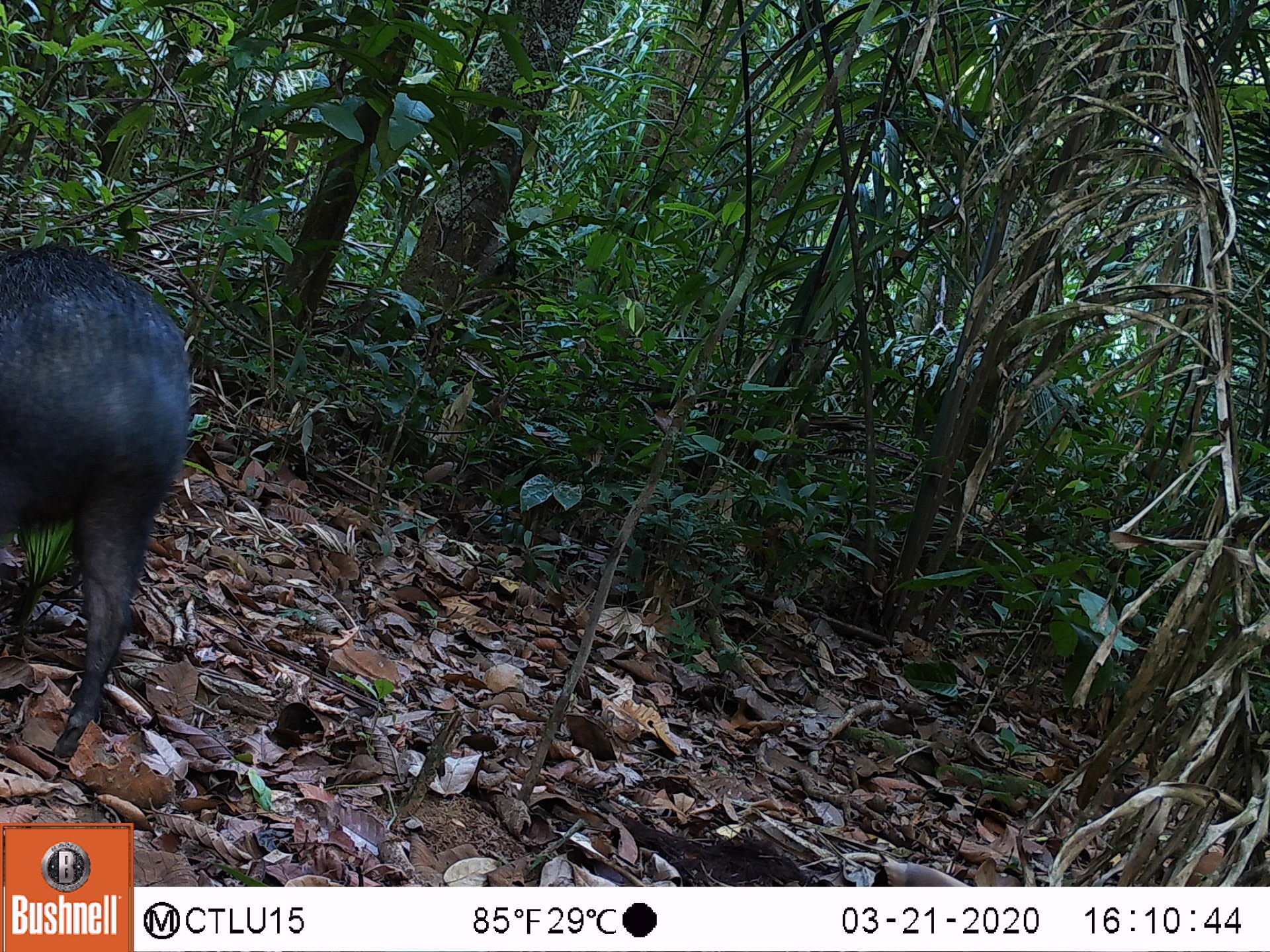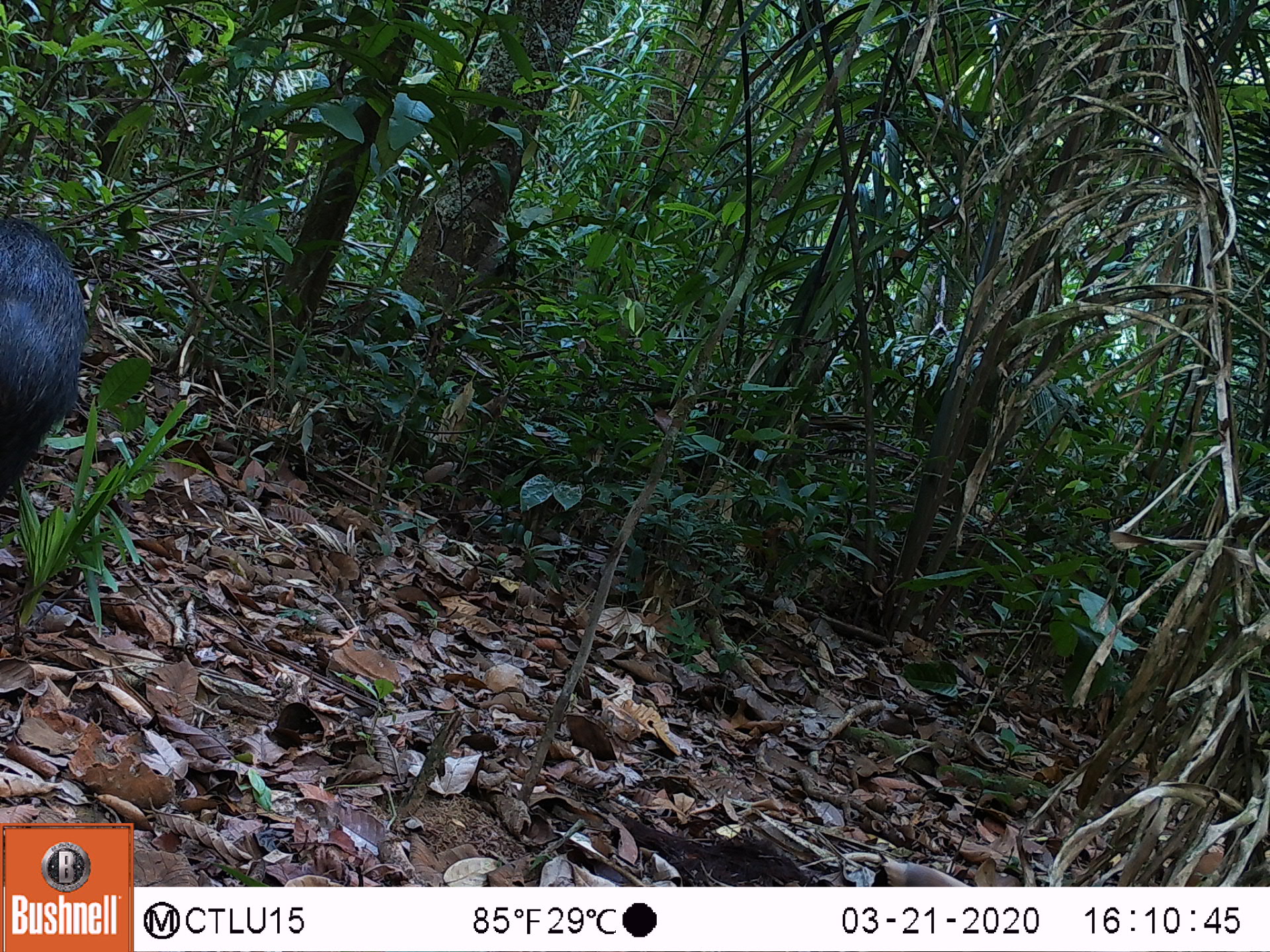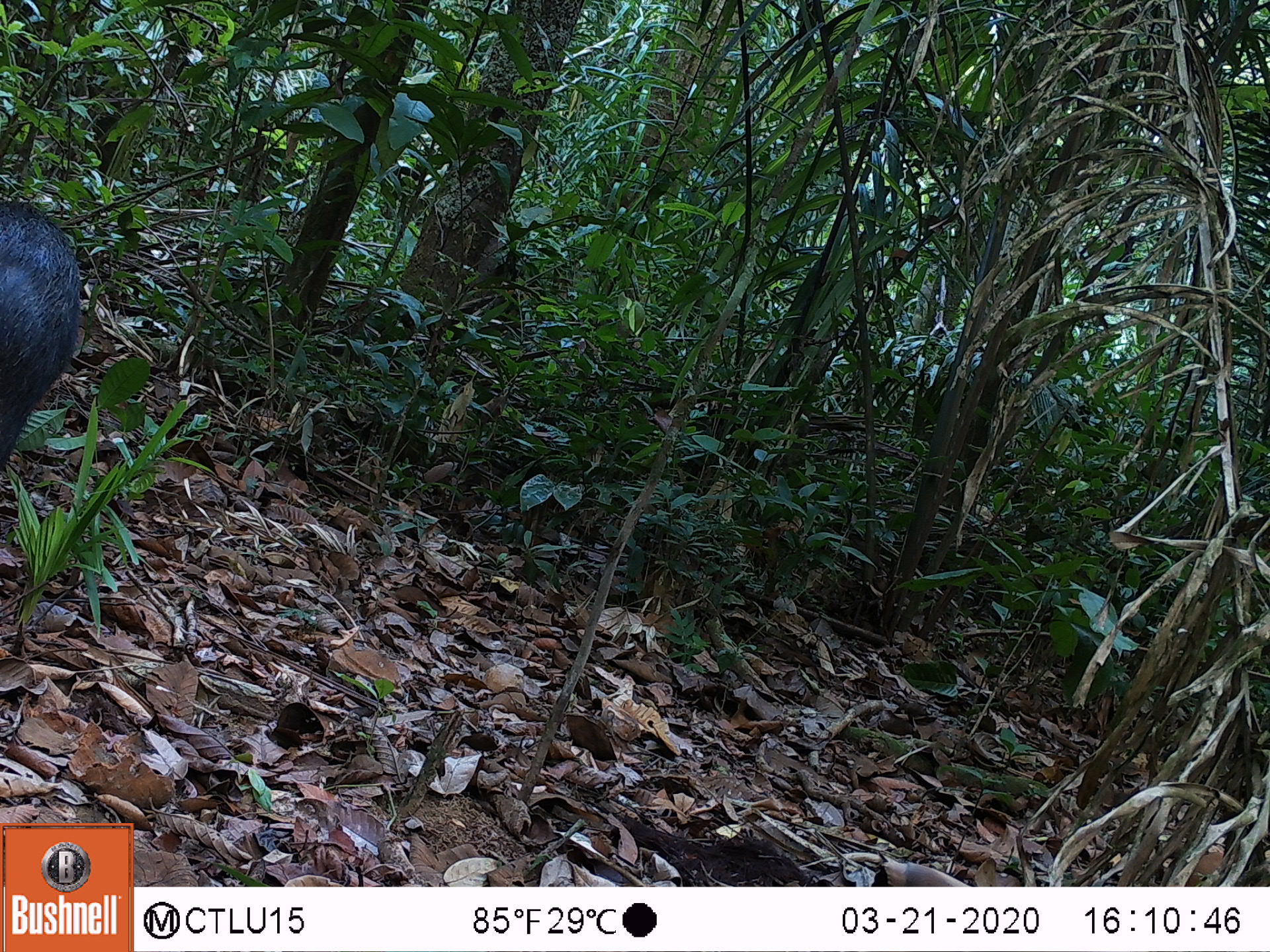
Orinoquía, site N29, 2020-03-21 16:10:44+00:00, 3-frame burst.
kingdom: Animalia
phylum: Chordata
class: Mammalia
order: Artiodactyla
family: Tayassuidae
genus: Pecari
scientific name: Pecari tajacu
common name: collared peccary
Collared peccary (Pecari tajacu).